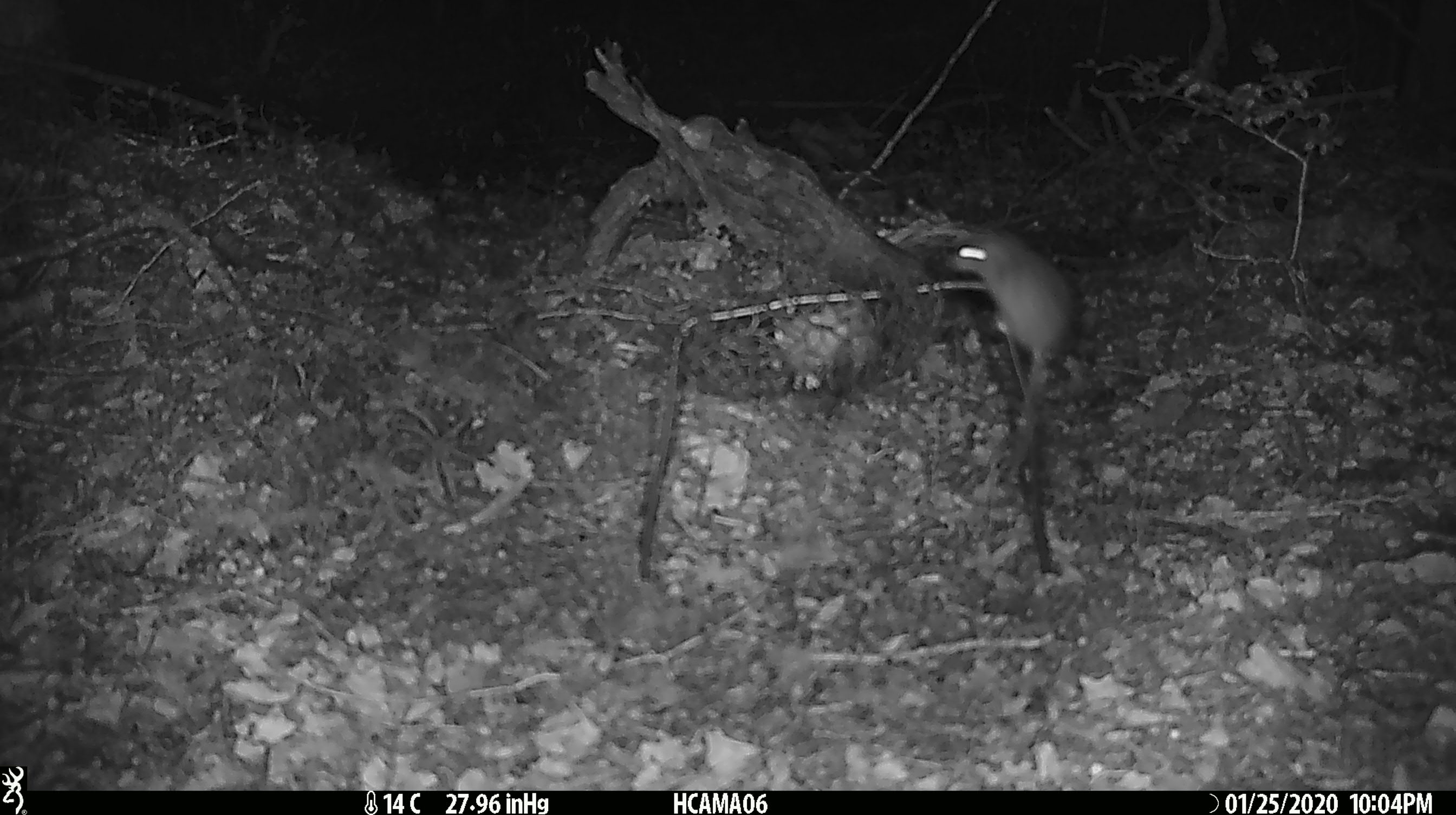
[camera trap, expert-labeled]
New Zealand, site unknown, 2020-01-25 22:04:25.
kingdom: Animalia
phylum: Chordata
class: Mammalia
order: Rodentia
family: Muridae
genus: Mus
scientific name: Mus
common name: mouse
Mouse (Mus).